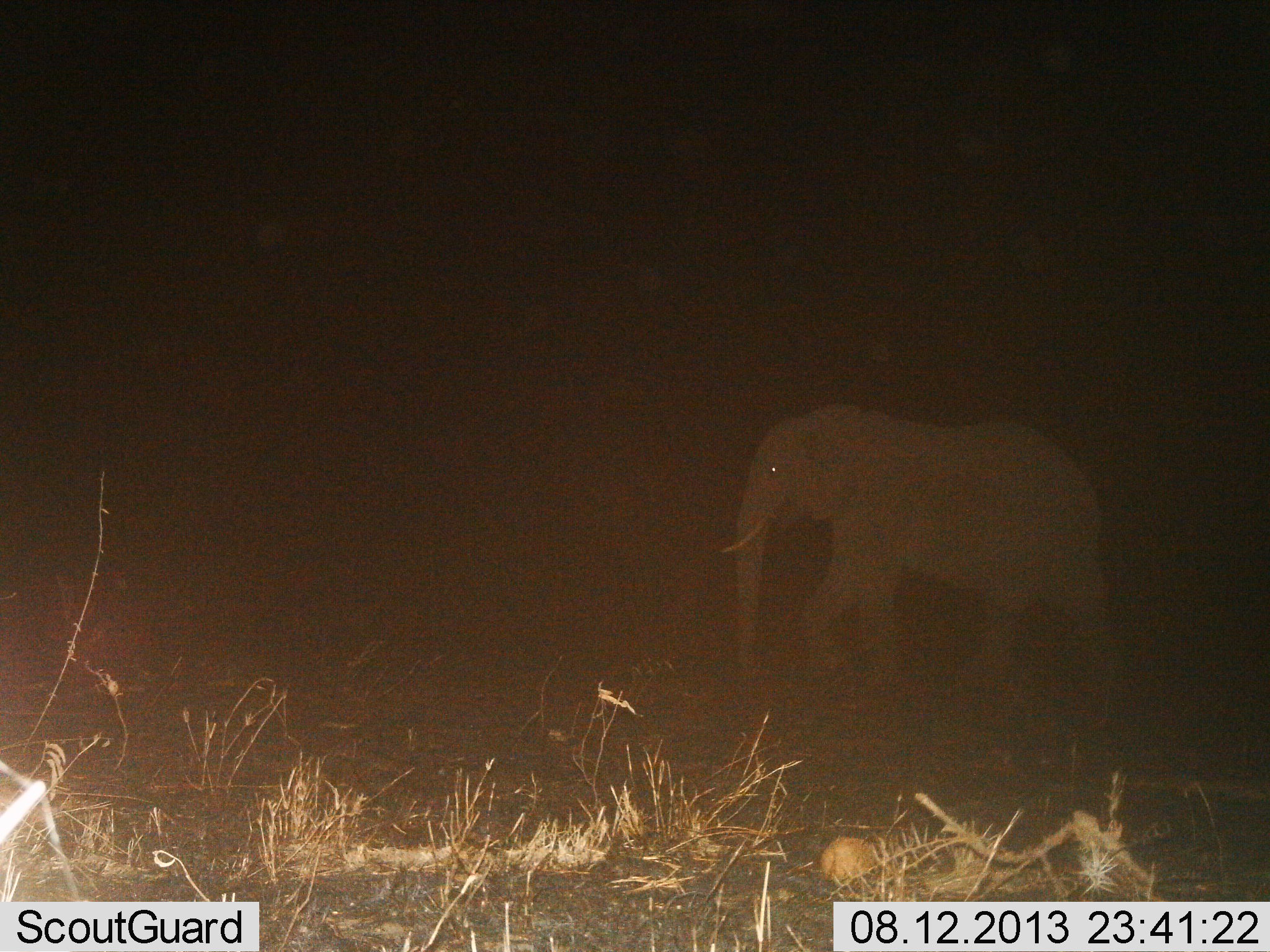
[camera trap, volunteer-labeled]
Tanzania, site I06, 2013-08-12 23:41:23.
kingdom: Animalia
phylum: Chordata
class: Mammalia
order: Proboscidea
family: Elephantidae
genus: Loxodonta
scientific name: Loxodonta africana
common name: african bush elephant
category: elephant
Elephant (african bush elephant) (Loxodonta africana), count 1. Behavior (volunteer vote fractions): standing 20%, resting 0%, moving 90%, interacting 0%. Young present (vote fraction): 0%. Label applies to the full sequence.